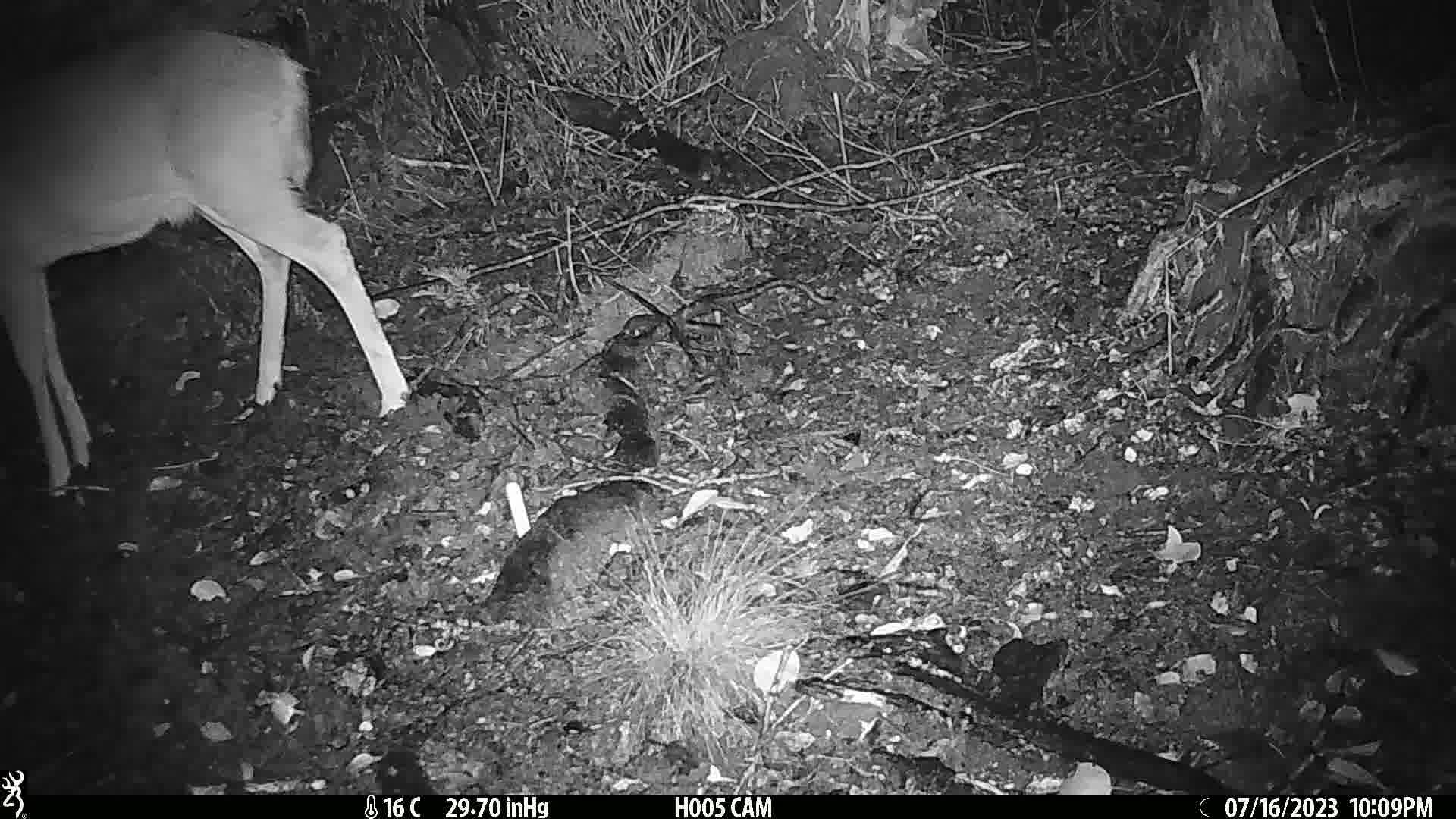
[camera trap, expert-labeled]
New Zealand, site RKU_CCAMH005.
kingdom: Animalia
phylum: Chordata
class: Mammalia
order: Artiodactyla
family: Cervidae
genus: Odocoileus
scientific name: Odocoileus virginianus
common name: white-tailed deer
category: white tailed deer